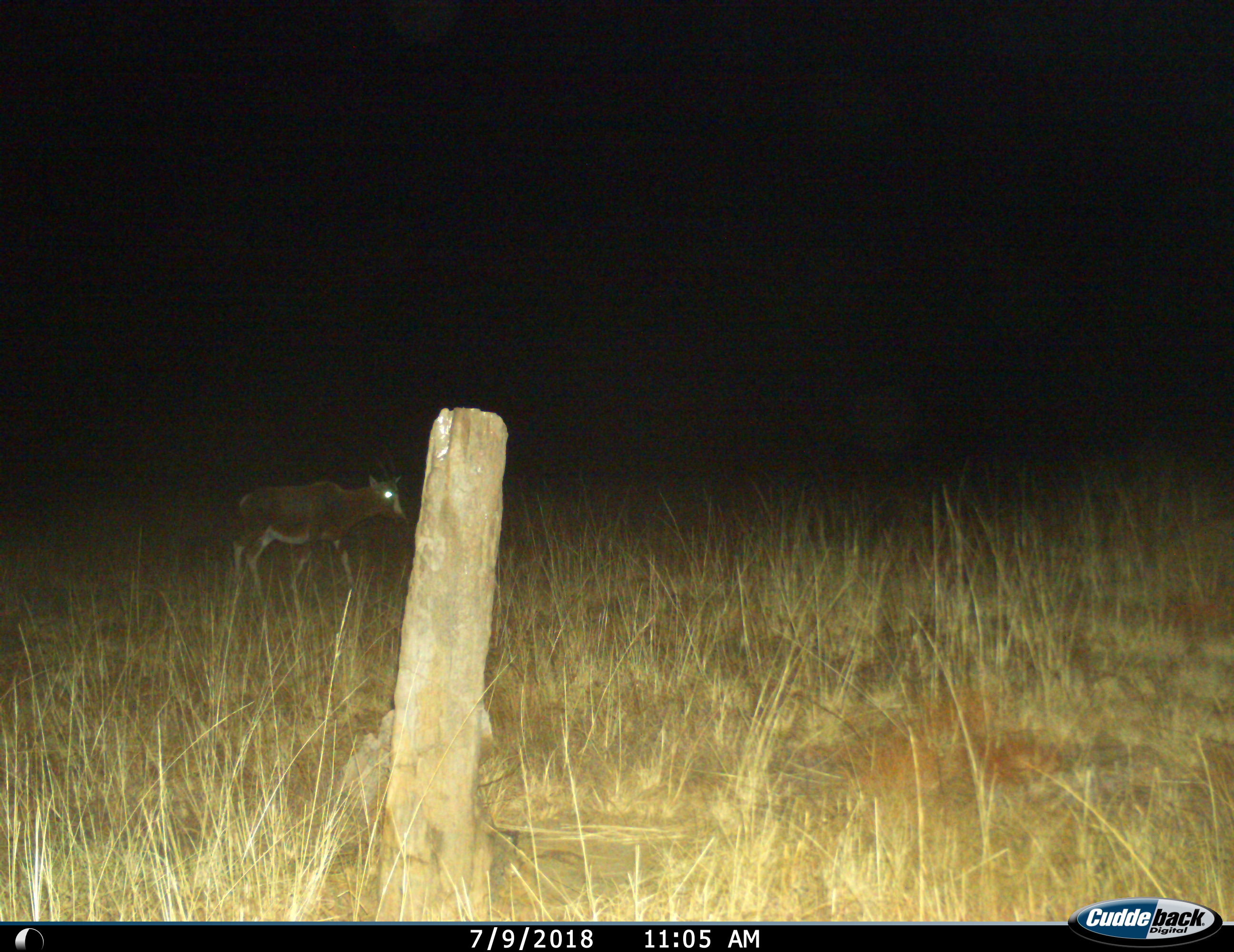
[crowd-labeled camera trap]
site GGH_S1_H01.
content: unidentified animal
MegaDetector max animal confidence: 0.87